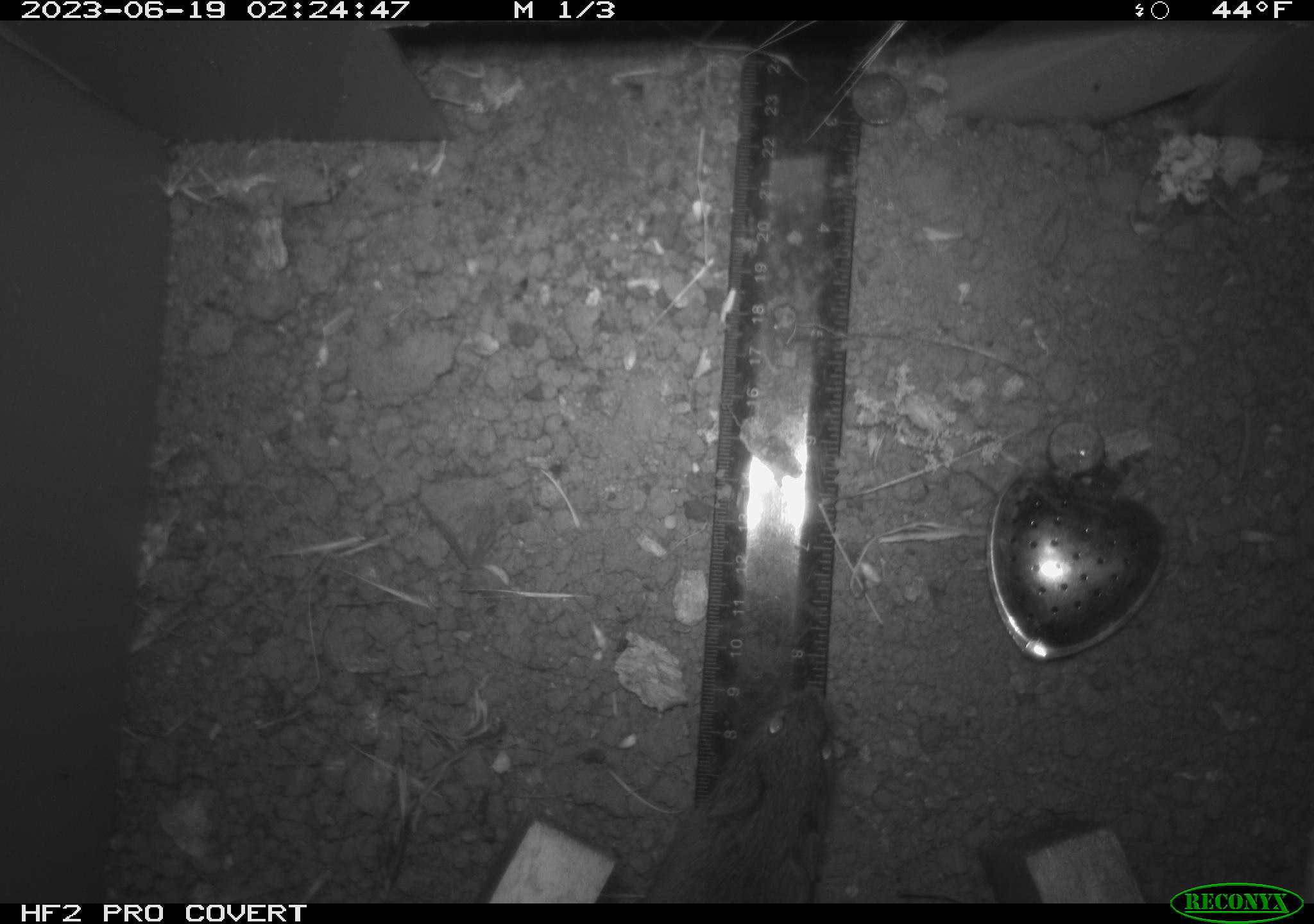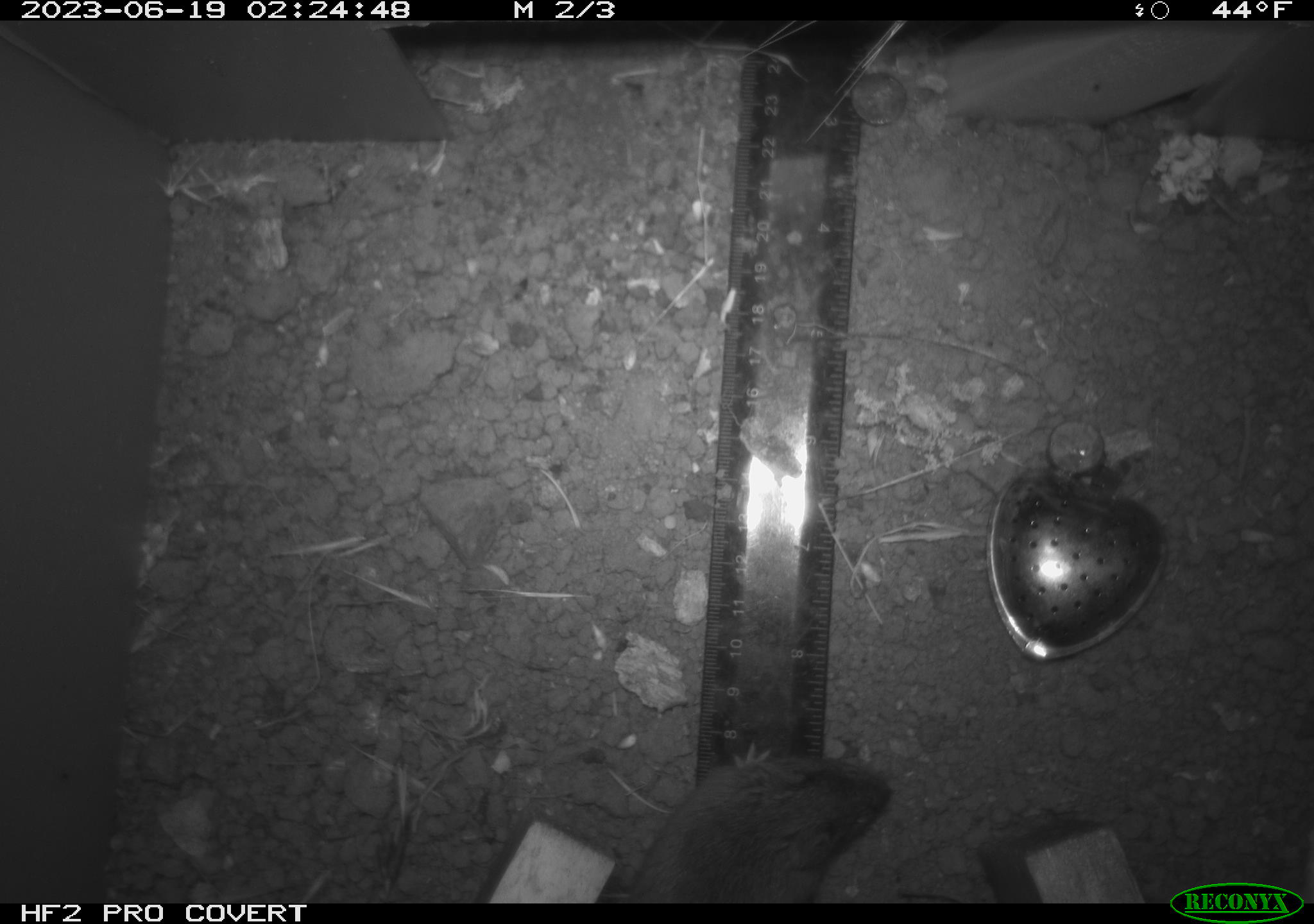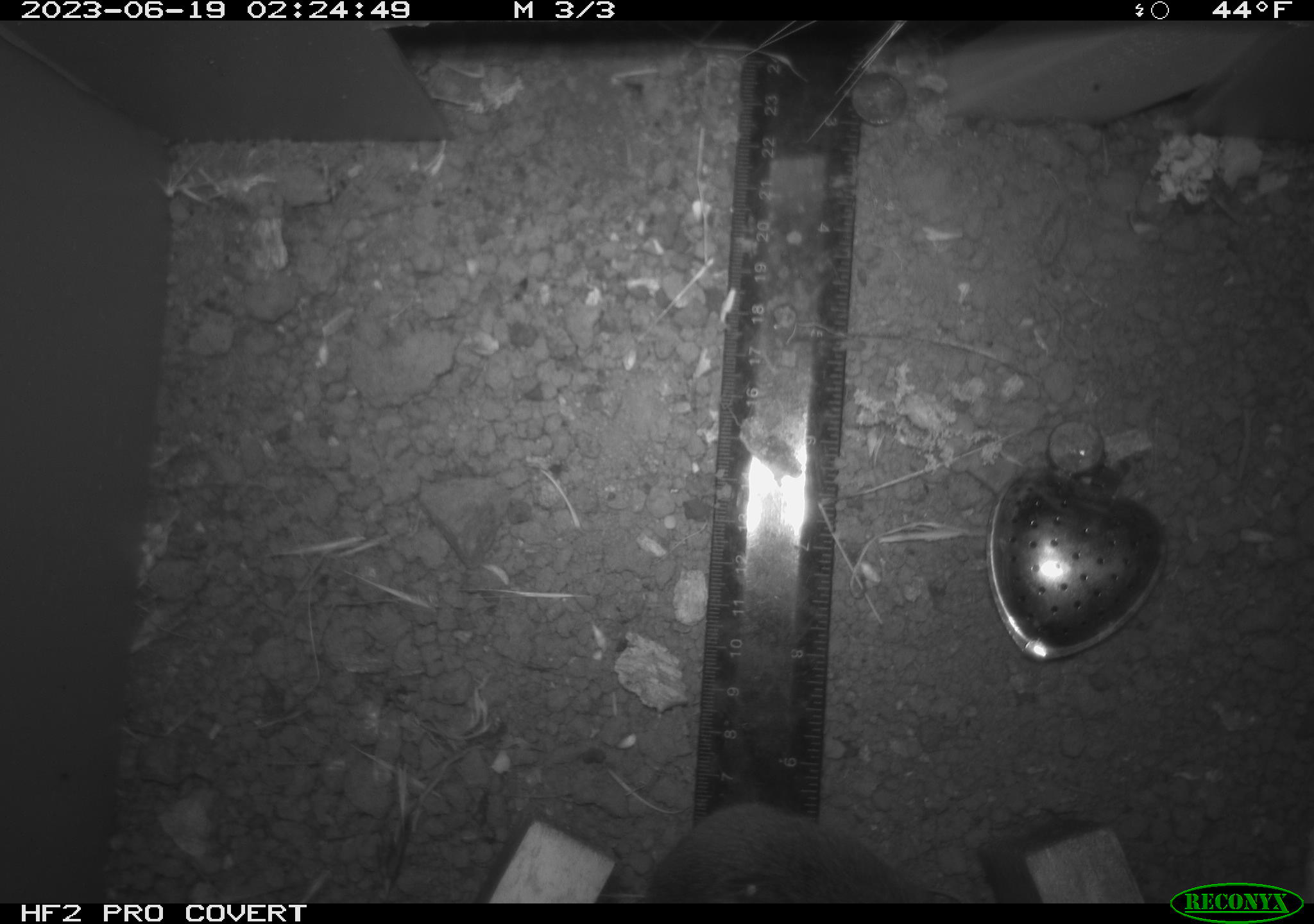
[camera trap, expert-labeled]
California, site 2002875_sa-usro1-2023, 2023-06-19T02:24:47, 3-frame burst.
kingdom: Animalia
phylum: Chordata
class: Mammalia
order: Rodentia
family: Cricetidae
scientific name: Arvicolinae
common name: voles, lemmings, and muskrats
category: arvicolinae subfamily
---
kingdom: Animalia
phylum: Chordata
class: Mammalia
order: Rodentia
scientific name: Rodentia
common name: mouse species